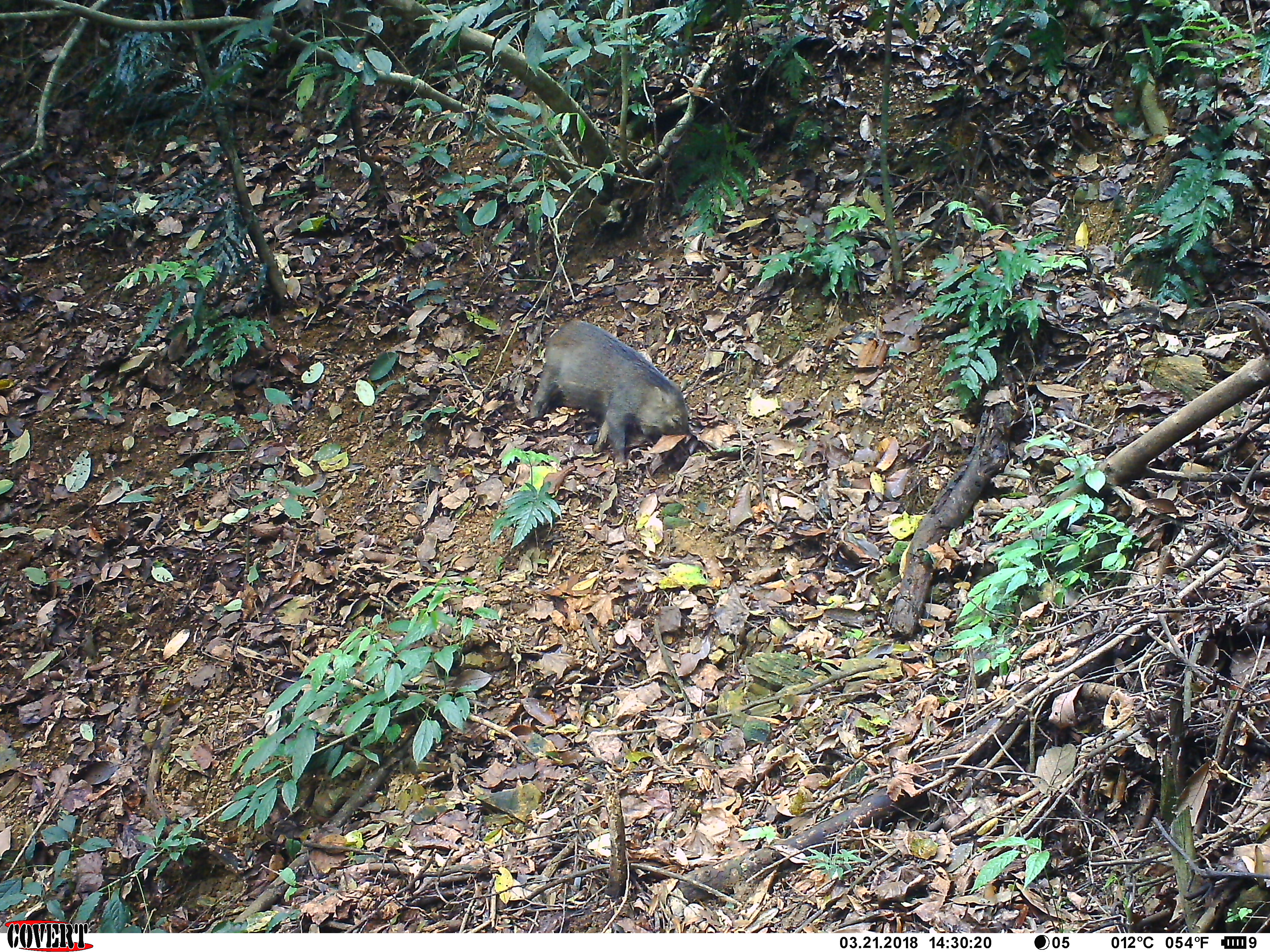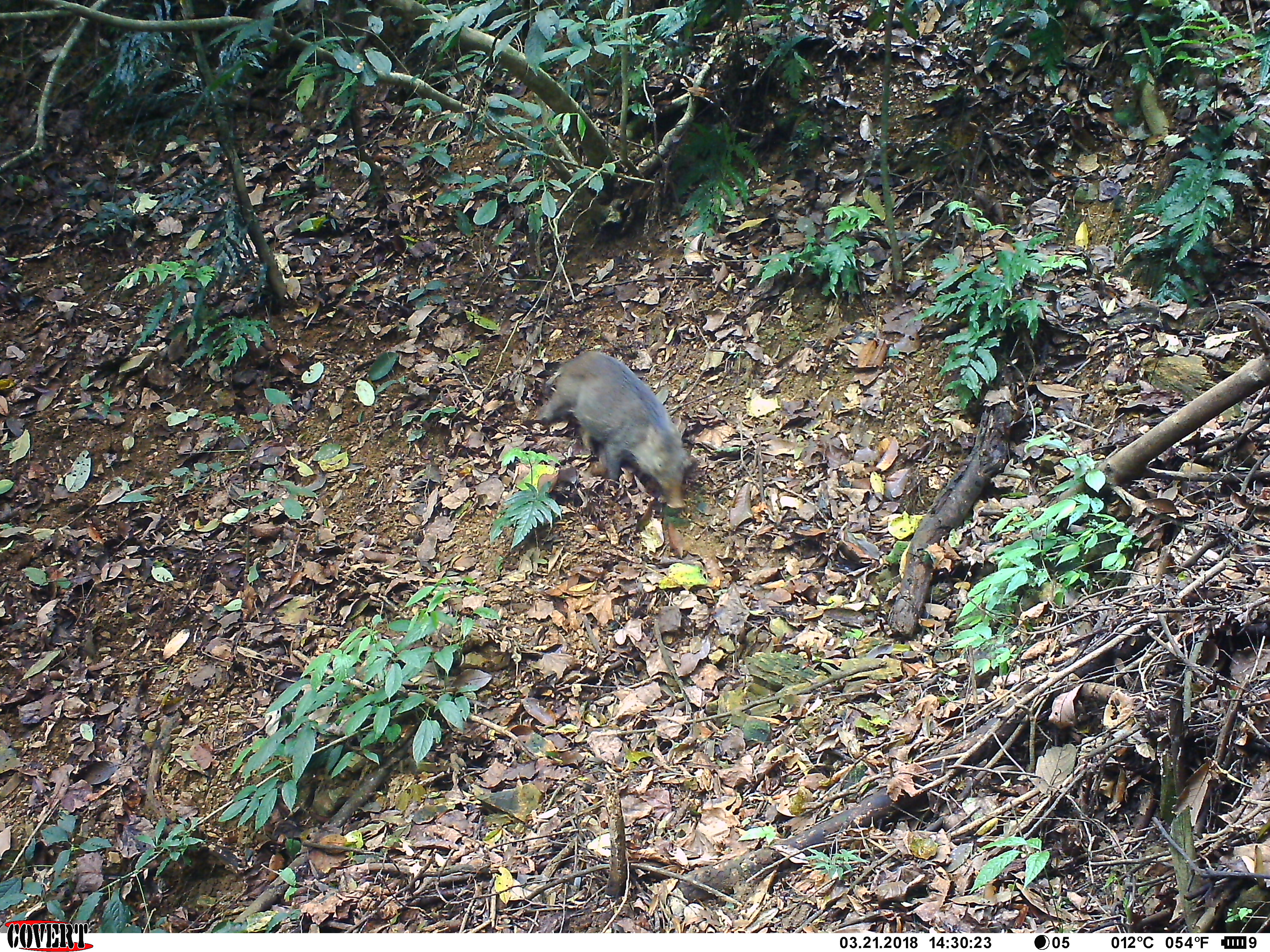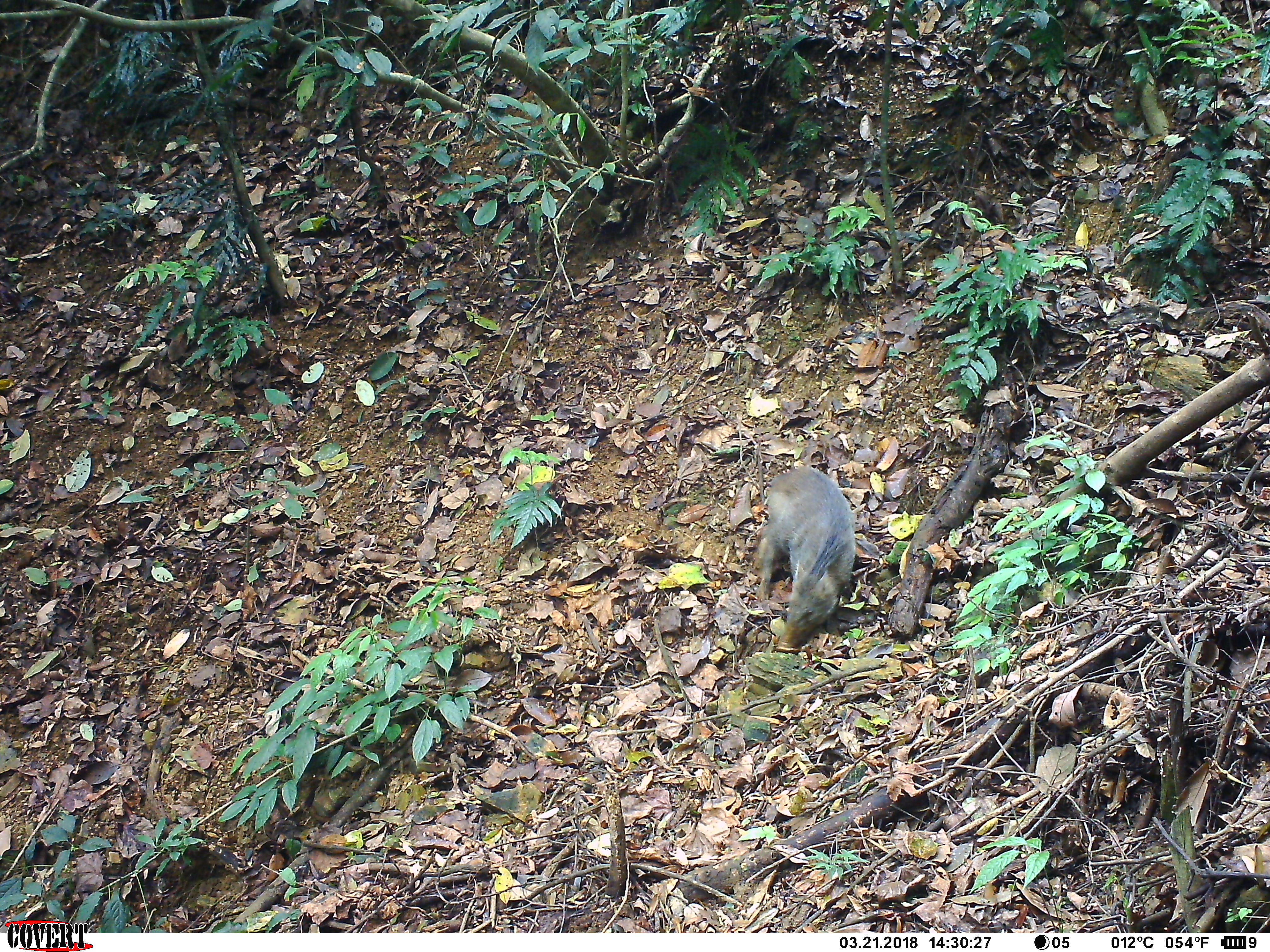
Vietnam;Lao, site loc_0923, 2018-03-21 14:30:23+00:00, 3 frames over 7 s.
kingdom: Animalia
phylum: Chordata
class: Mammalia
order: Artiodactyla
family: Suidae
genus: Sus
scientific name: Sus scrofa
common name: eurasian wild pig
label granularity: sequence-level